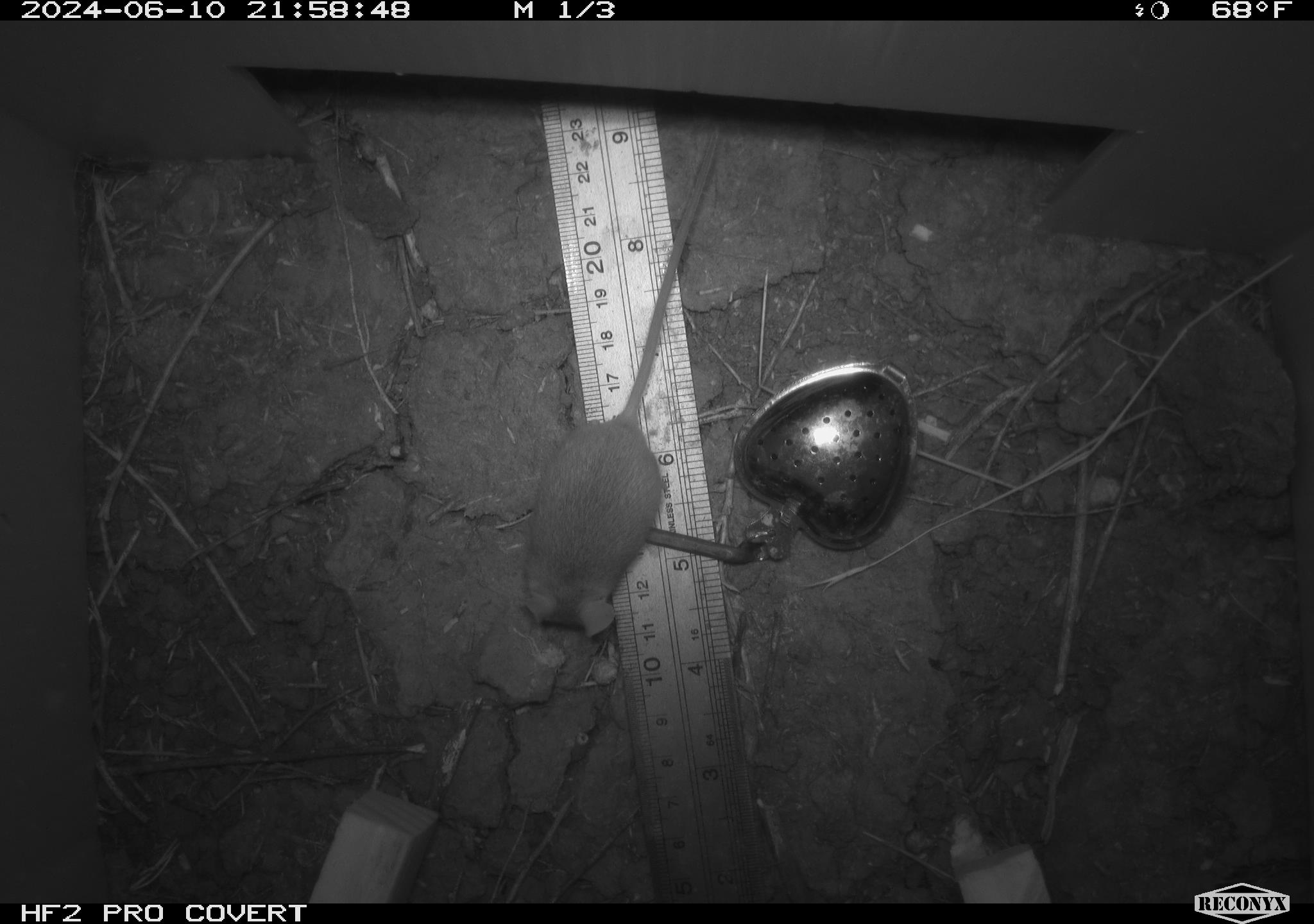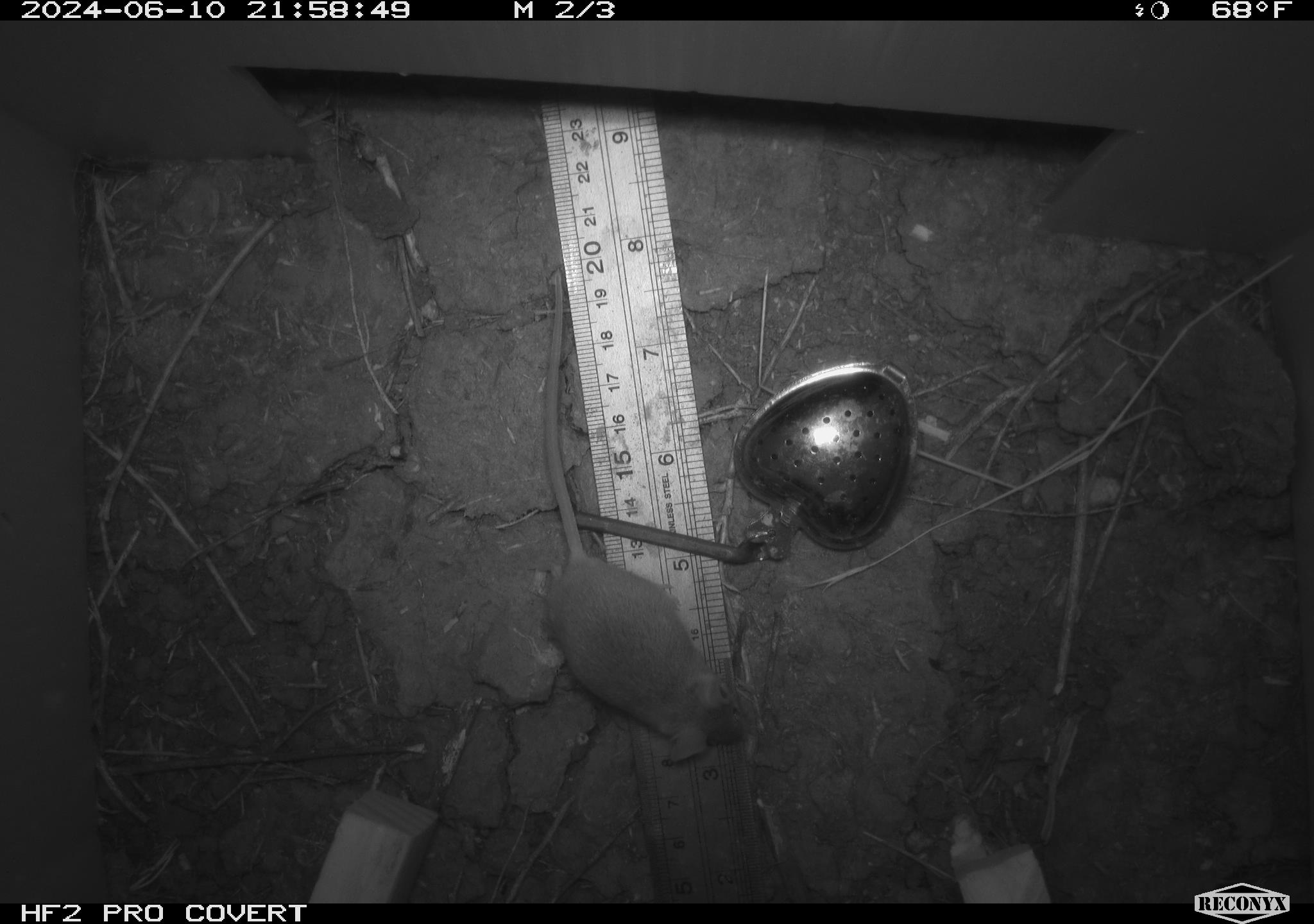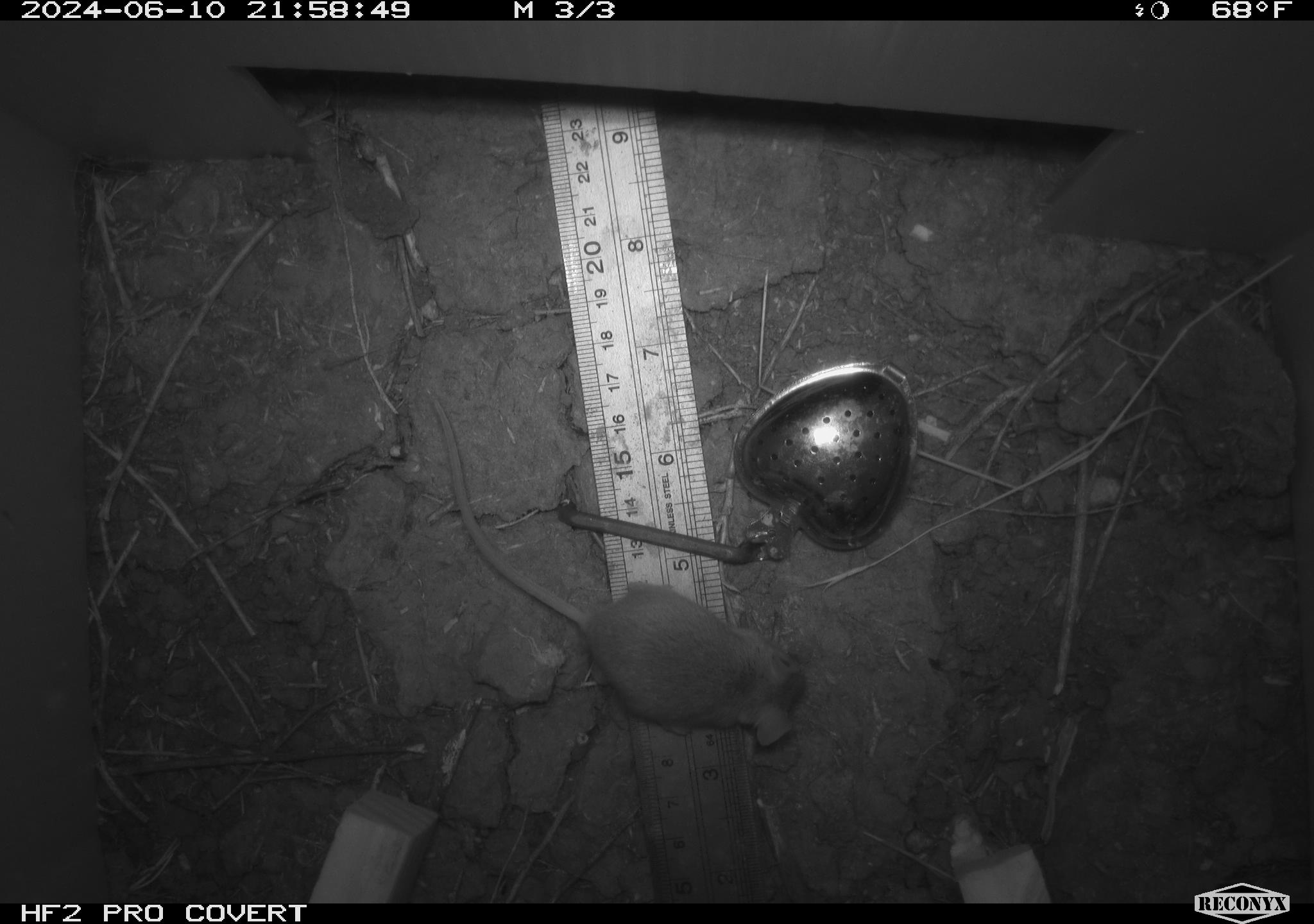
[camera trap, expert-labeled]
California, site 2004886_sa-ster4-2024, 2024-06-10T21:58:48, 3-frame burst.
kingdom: Animalia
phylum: Chordata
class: Mammalia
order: Rodentia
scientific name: Rodentia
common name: mouse species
Mouse species (Rodentia).